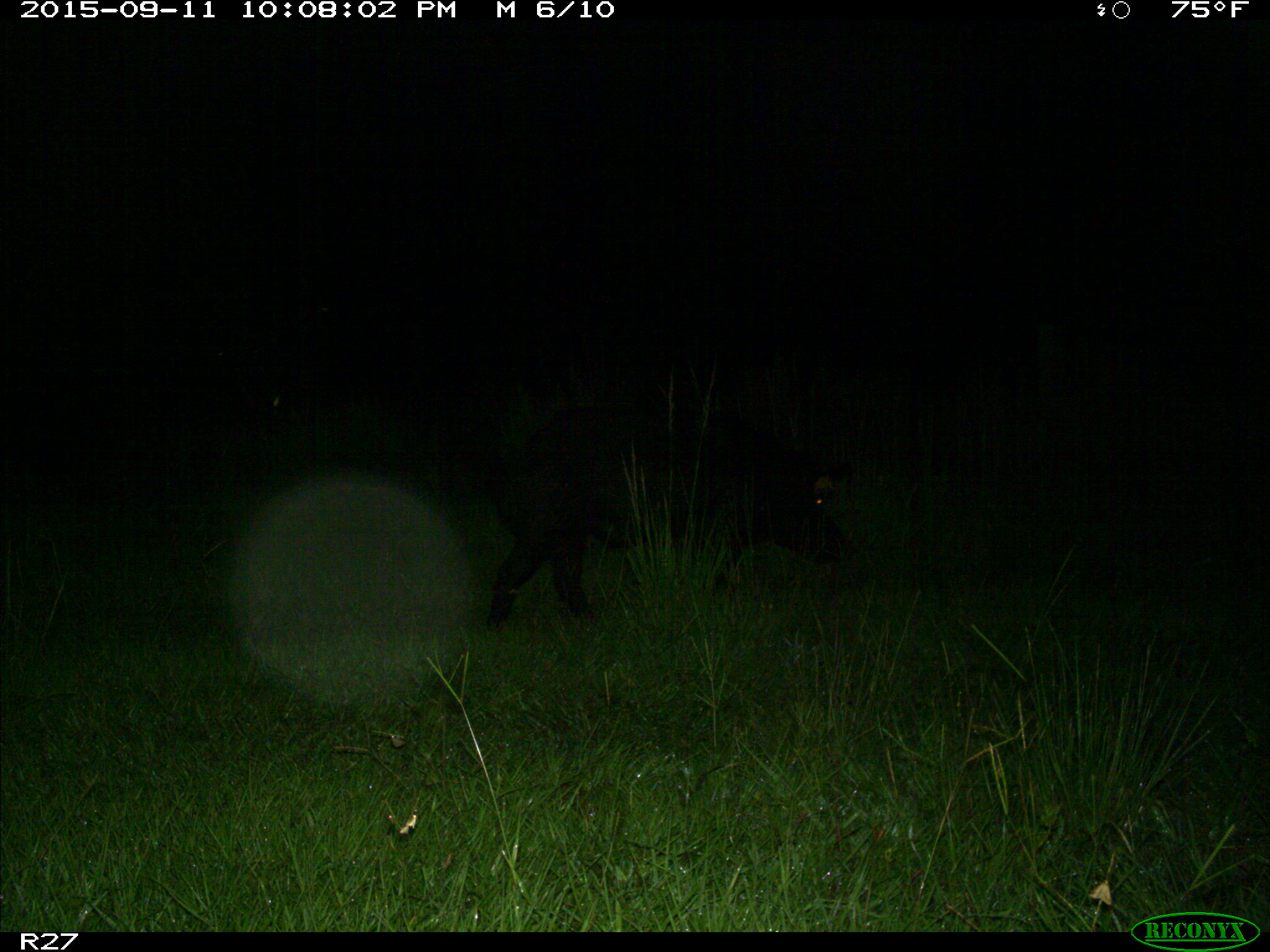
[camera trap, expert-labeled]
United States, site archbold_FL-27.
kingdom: Animalia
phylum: Chordata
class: Mammalia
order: Artiodactyla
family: Suidae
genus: Sus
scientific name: Sus scrofa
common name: wild boar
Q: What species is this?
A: Sus scrofa (wild boar).